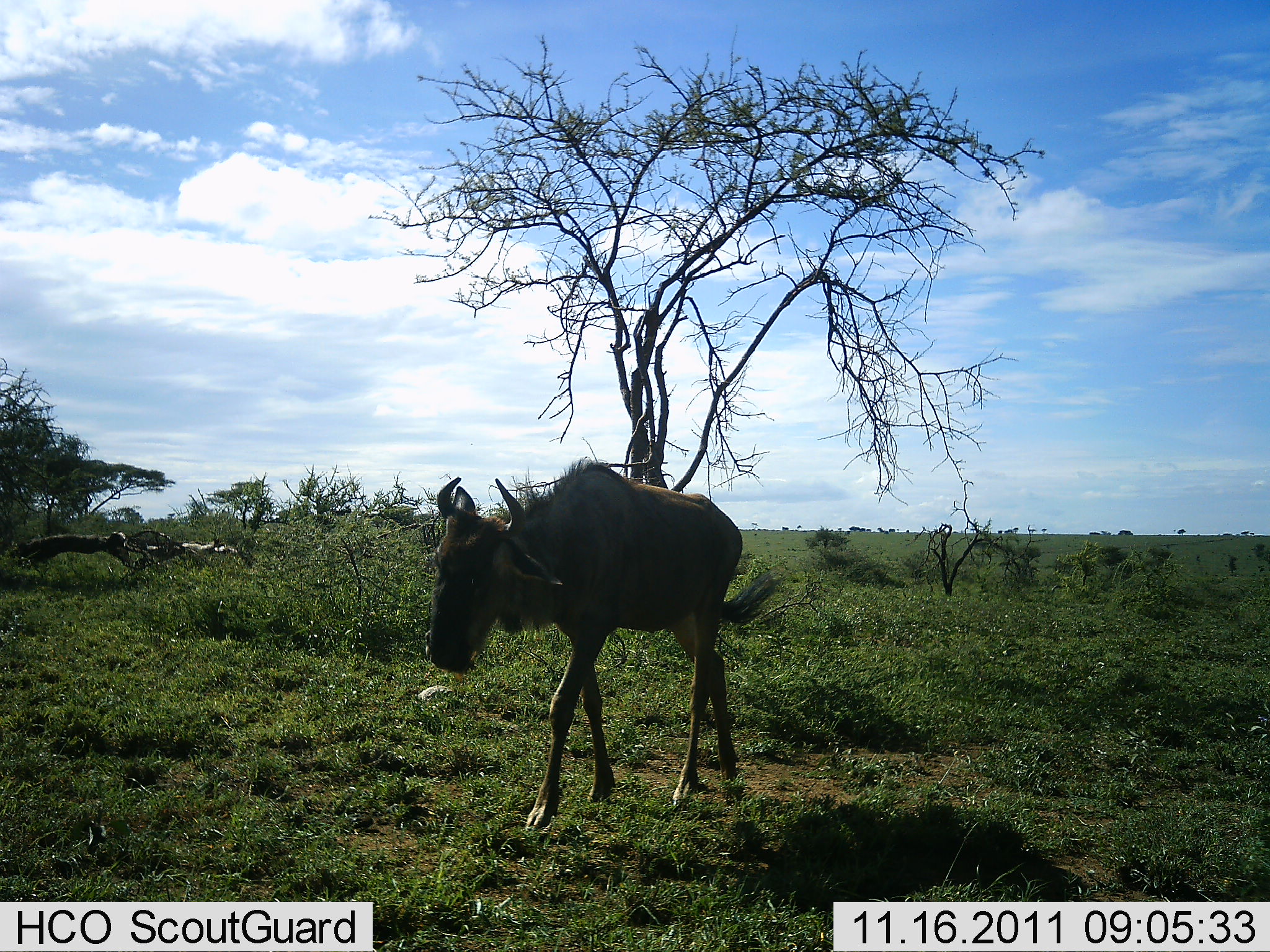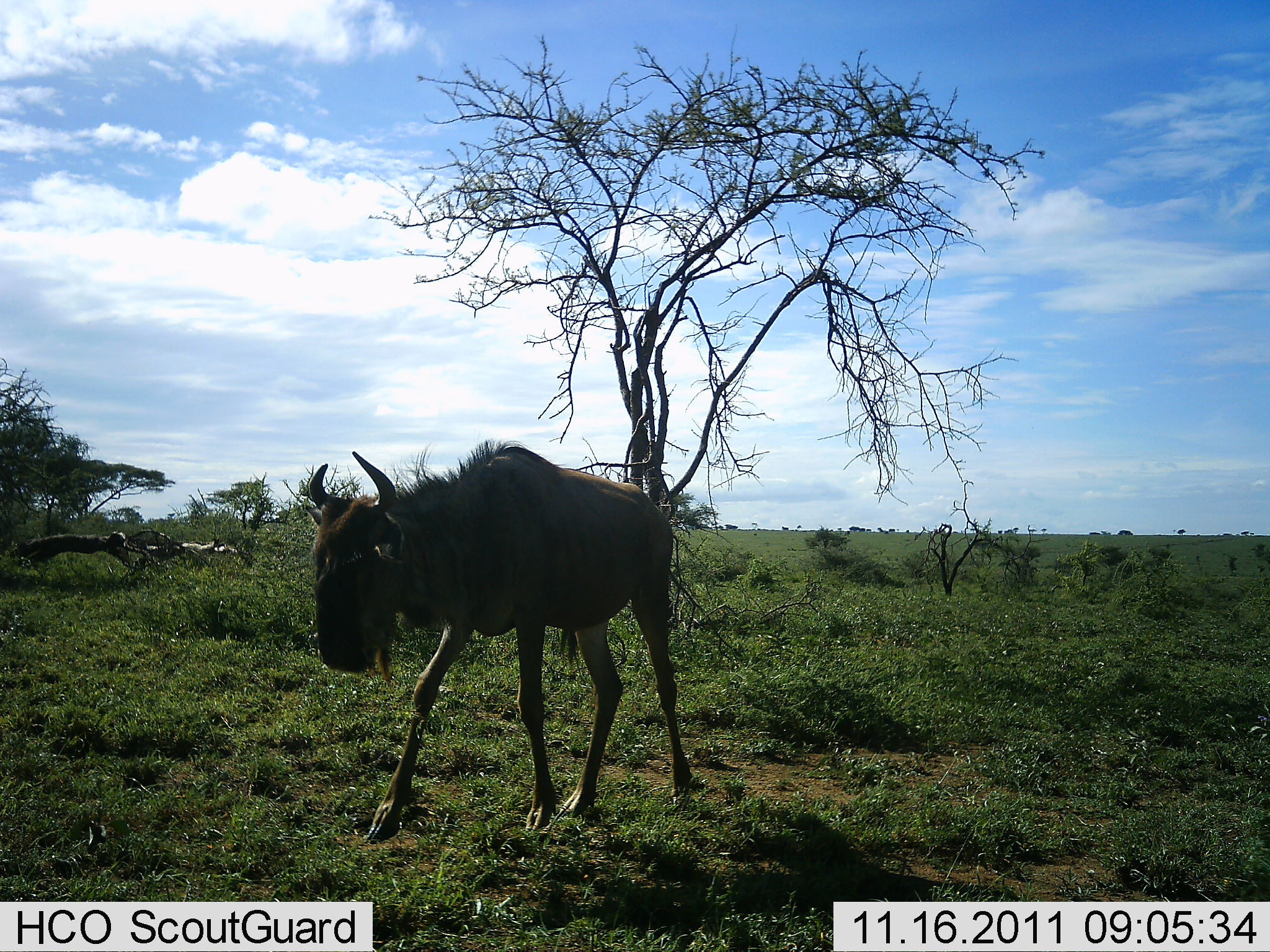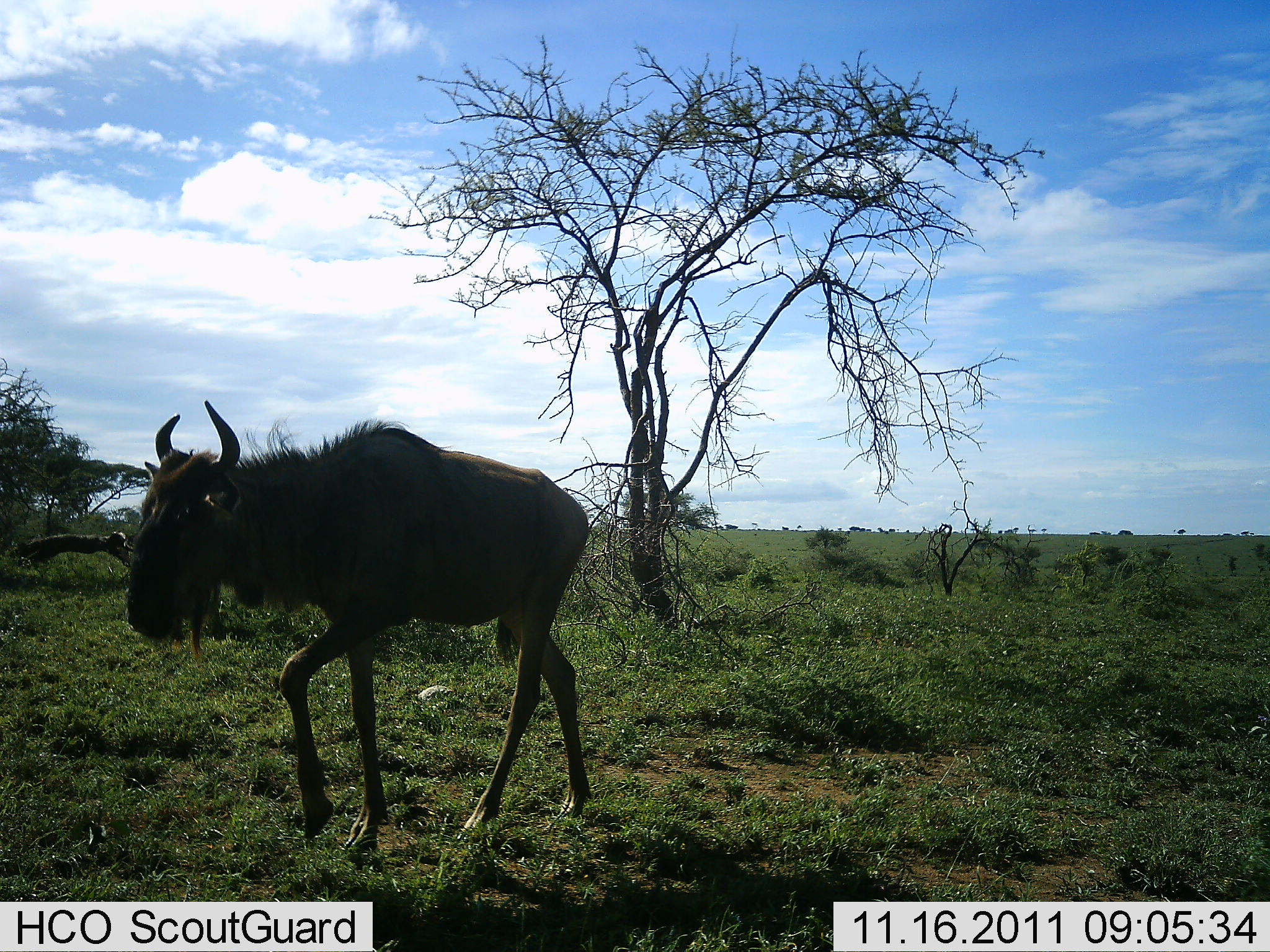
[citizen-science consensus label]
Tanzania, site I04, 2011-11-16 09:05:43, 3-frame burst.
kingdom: Animalia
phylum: Chordata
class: Mammalia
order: Artiodactyla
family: Bovidae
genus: Connochaetes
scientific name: Connochaetes taurinus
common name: blue wildebeest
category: wildebeest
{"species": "wildebeest (blue wildebeest) (Connochaetes taurinus)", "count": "1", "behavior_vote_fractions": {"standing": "0%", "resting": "0%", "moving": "100%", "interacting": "0%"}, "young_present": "18%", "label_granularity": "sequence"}